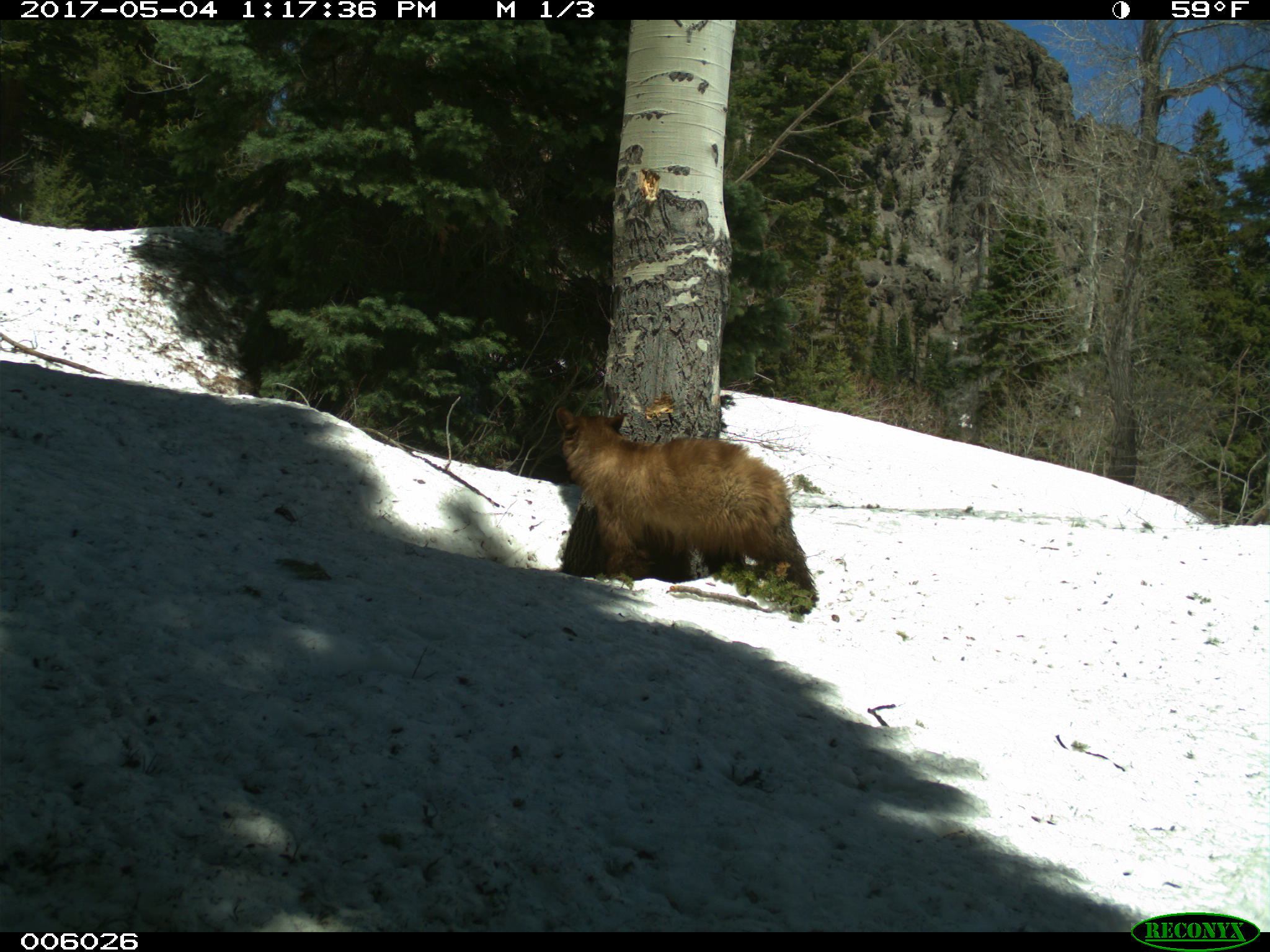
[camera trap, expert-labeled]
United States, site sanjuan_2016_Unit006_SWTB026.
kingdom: Animalia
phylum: Chordata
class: Mammalia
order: Carnivora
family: Ursidae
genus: Ursus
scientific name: Ursus americanus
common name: american black bear